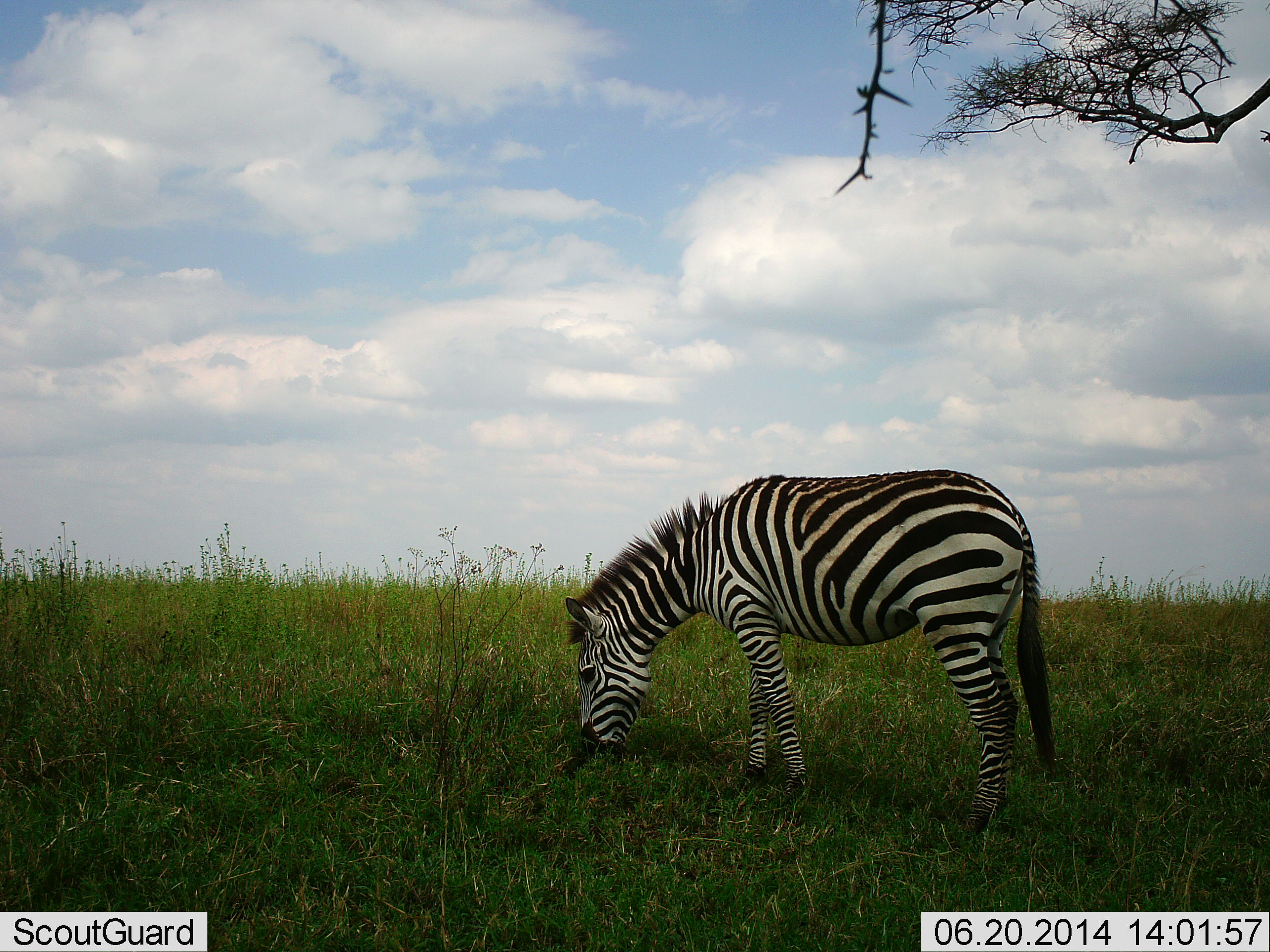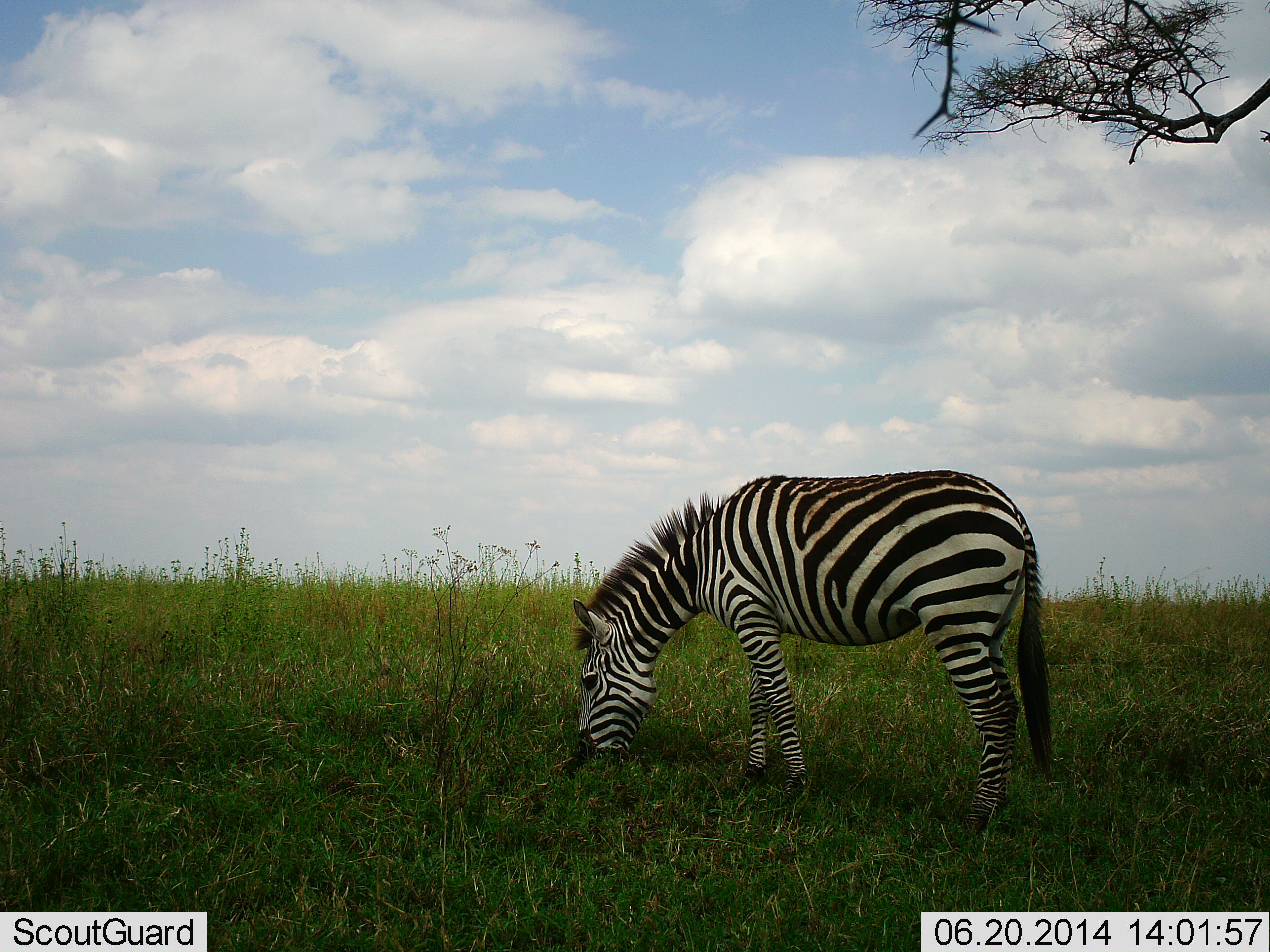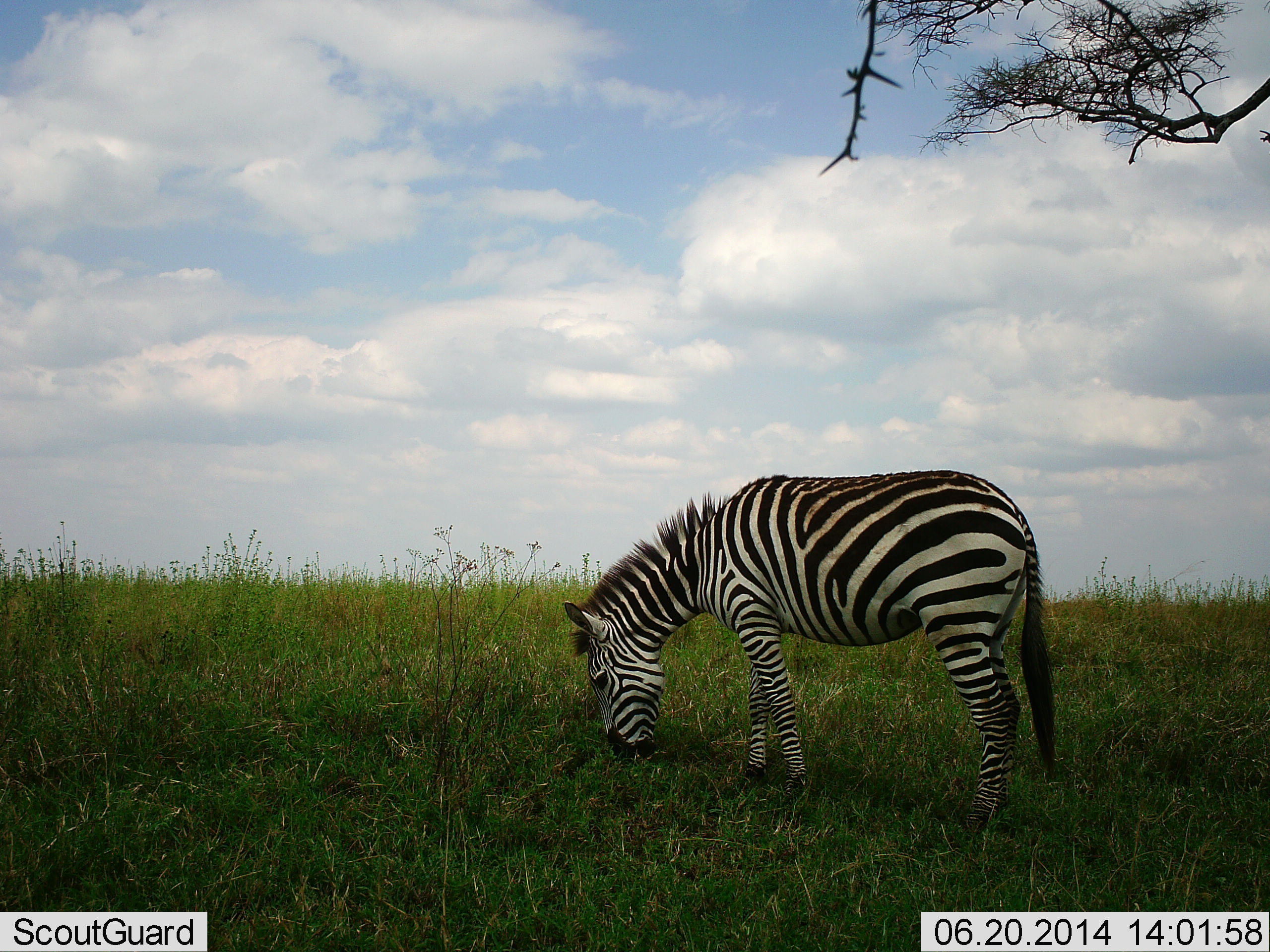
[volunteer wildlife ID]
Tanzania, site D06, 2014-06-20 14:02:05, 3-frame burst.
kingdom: Animalia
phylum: Chordata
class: Mammalia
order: Perissodactyla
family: Equidae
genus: Equus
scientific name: Equus quagga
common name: plains zebra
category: zebra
Zebra (plains zebra) (Equus quagga), count 1. Behavior (volunteer vote fractions): standing 20%, resting 0%, moving 0%, interacting 0%. Young present (vote fraction): 10%. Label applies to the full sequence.